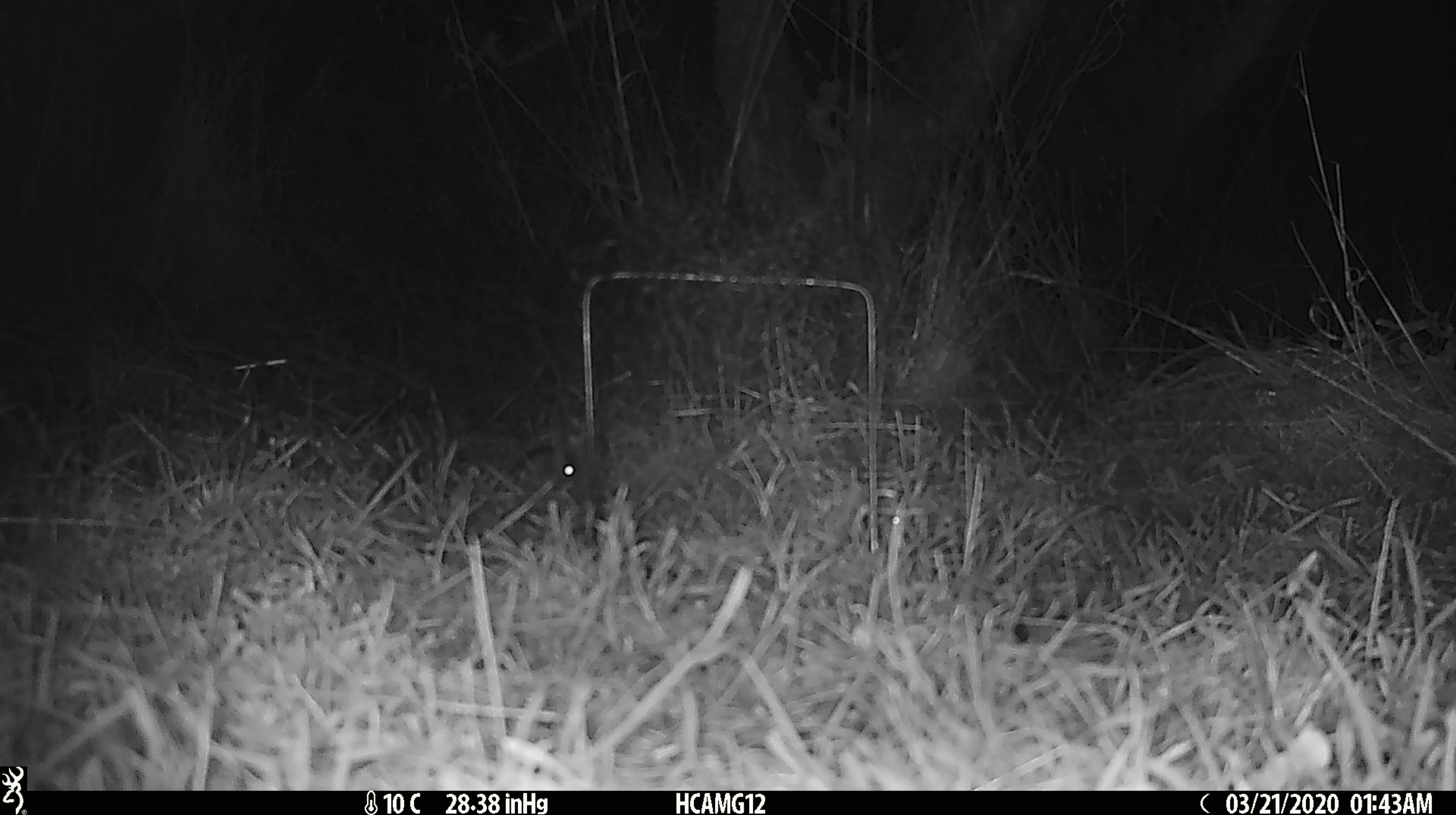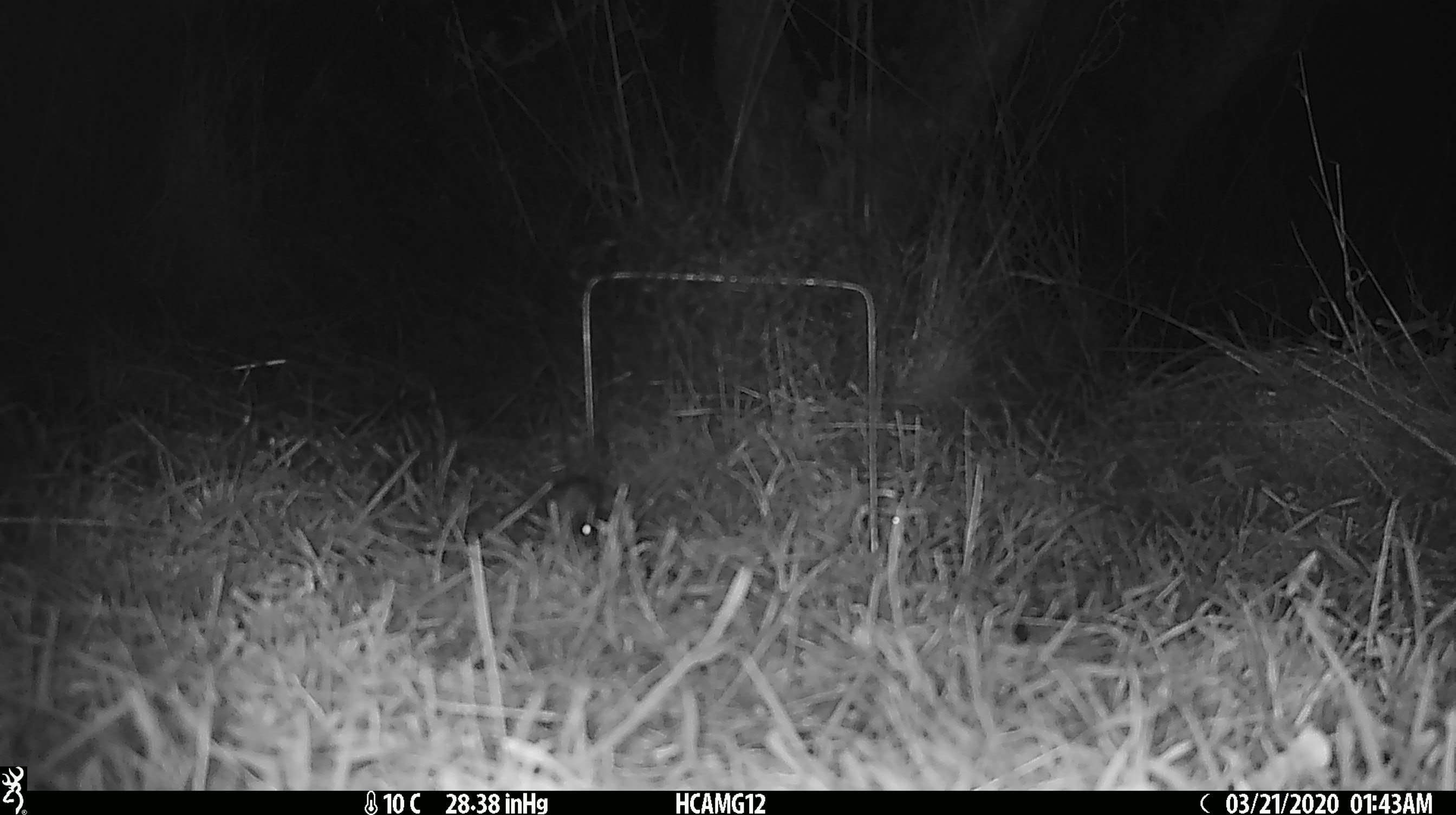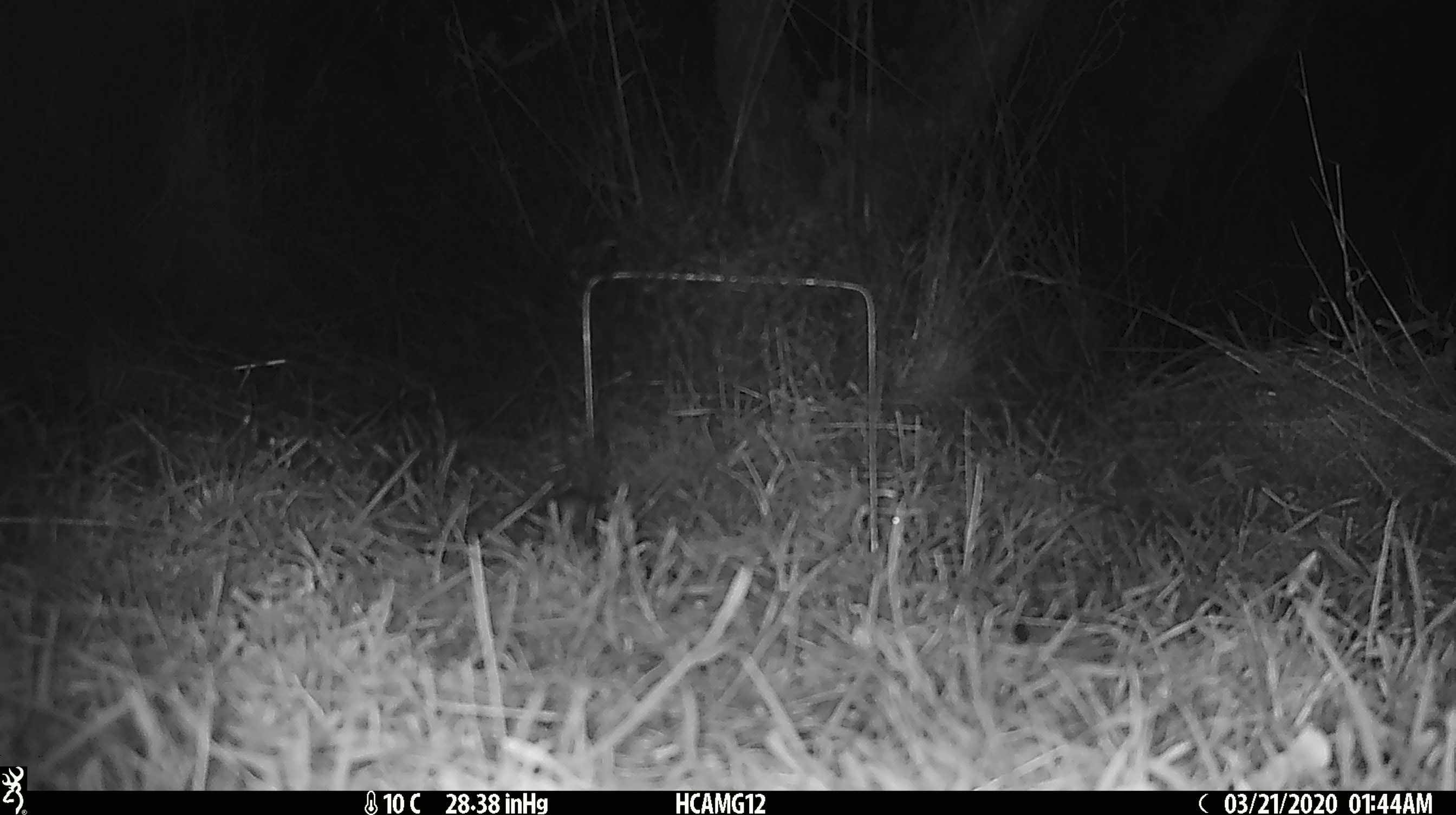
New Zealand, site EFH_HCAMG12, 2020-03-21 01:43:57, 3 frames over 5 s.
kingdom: Animalia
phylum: Chordata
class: Mammalia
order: Rodentia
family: Muridae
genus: Mus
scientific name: Mus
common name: mouse